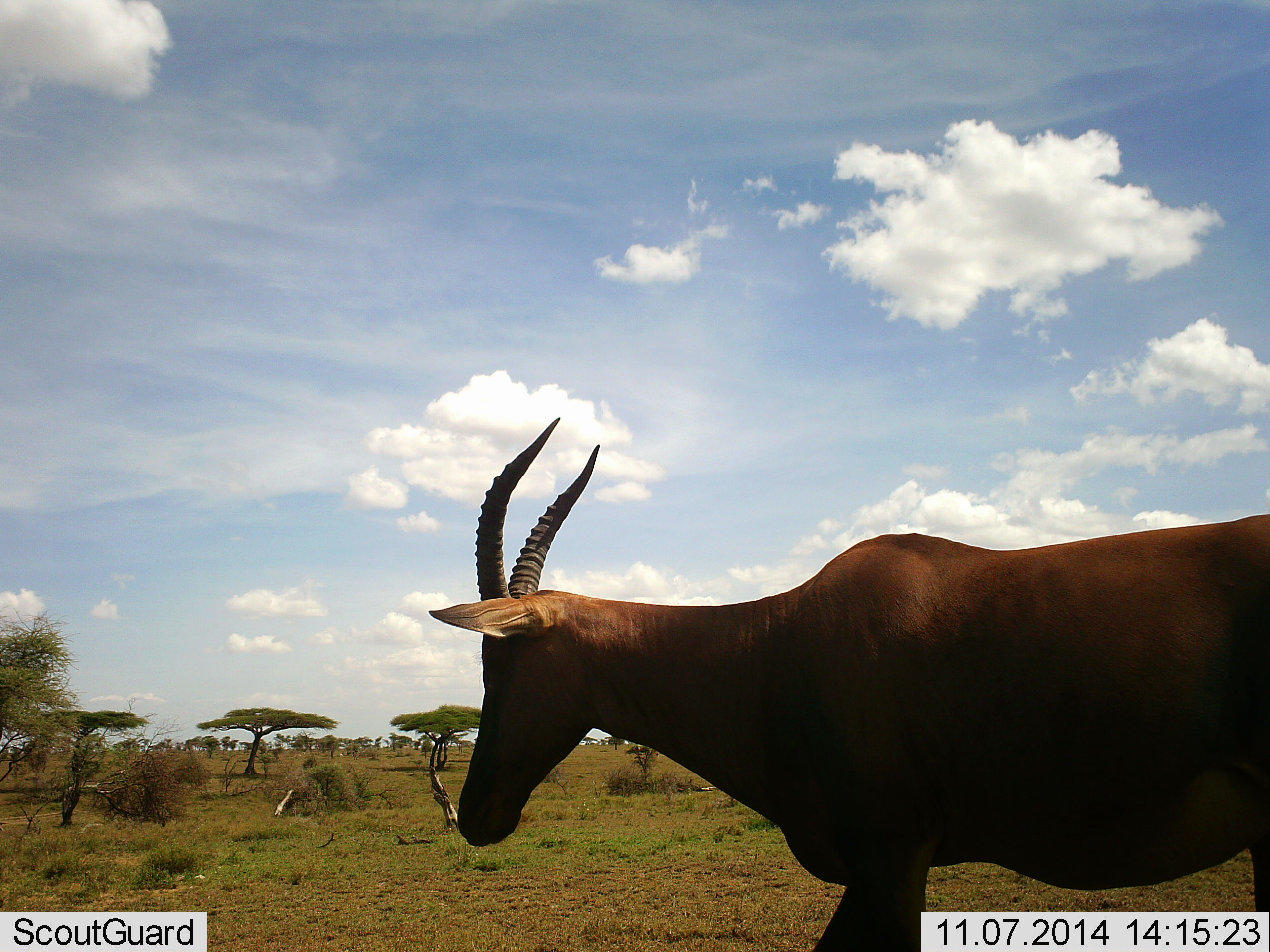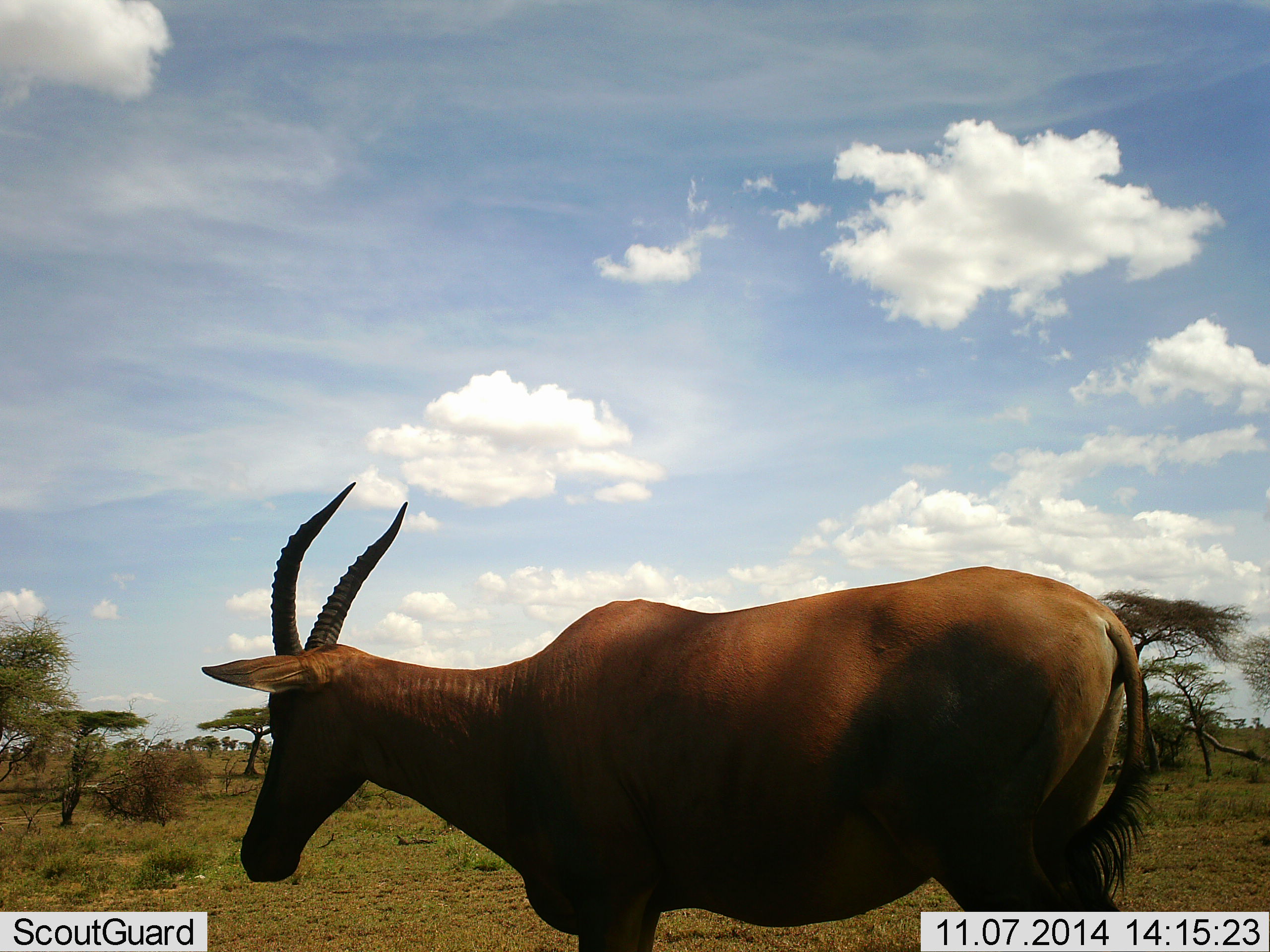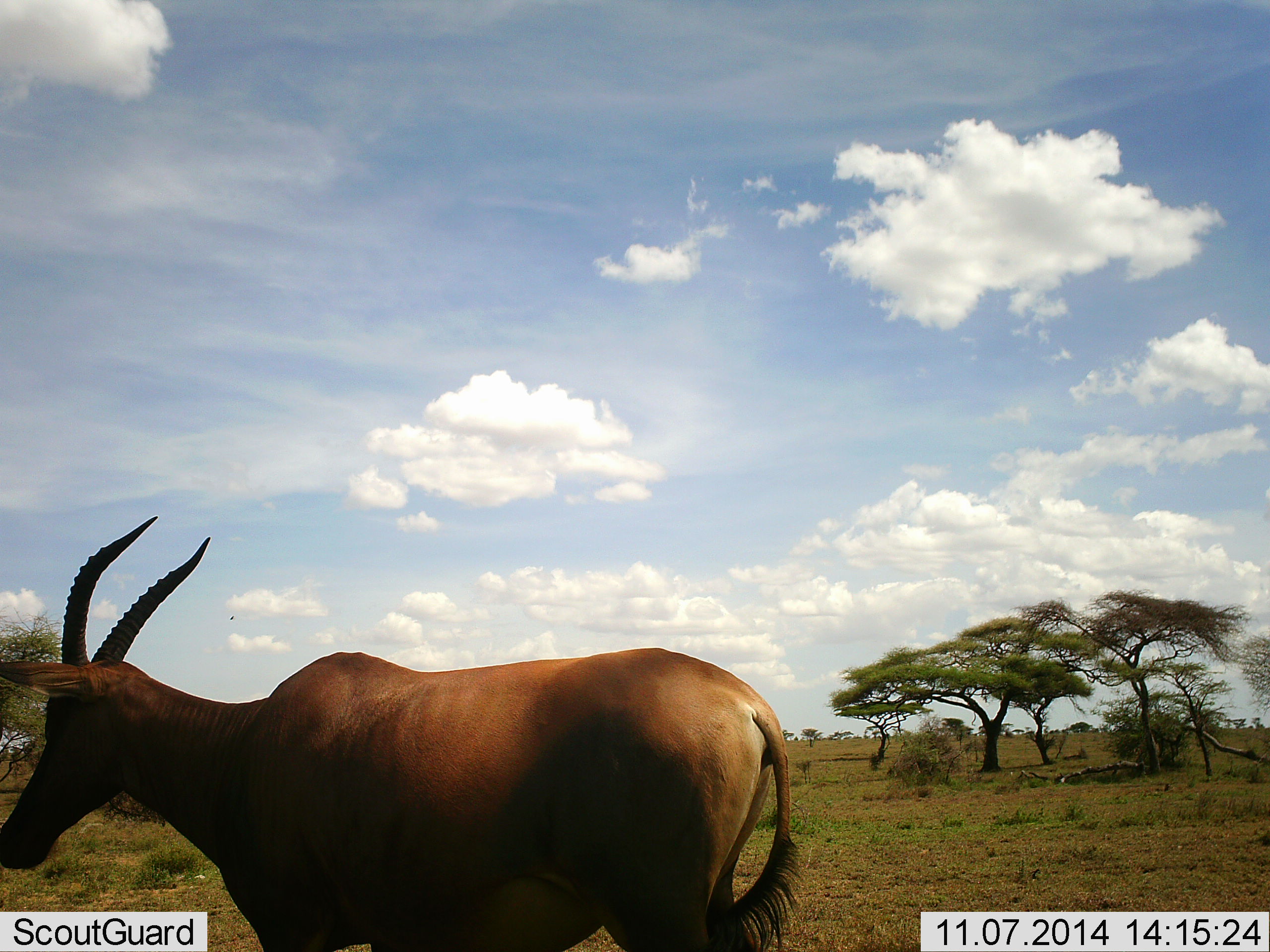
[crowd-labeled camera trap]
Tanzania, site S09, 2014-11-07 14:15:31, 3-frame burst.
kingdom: Animalia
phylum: Chordata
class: Mammalia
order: Artiodactyla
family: Bovidae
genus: Damaliscus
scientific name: Damaliscus lunatus jimela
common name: topi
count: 1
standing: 10%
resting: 0%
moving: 90%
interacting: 0%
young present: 0%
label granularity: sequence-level